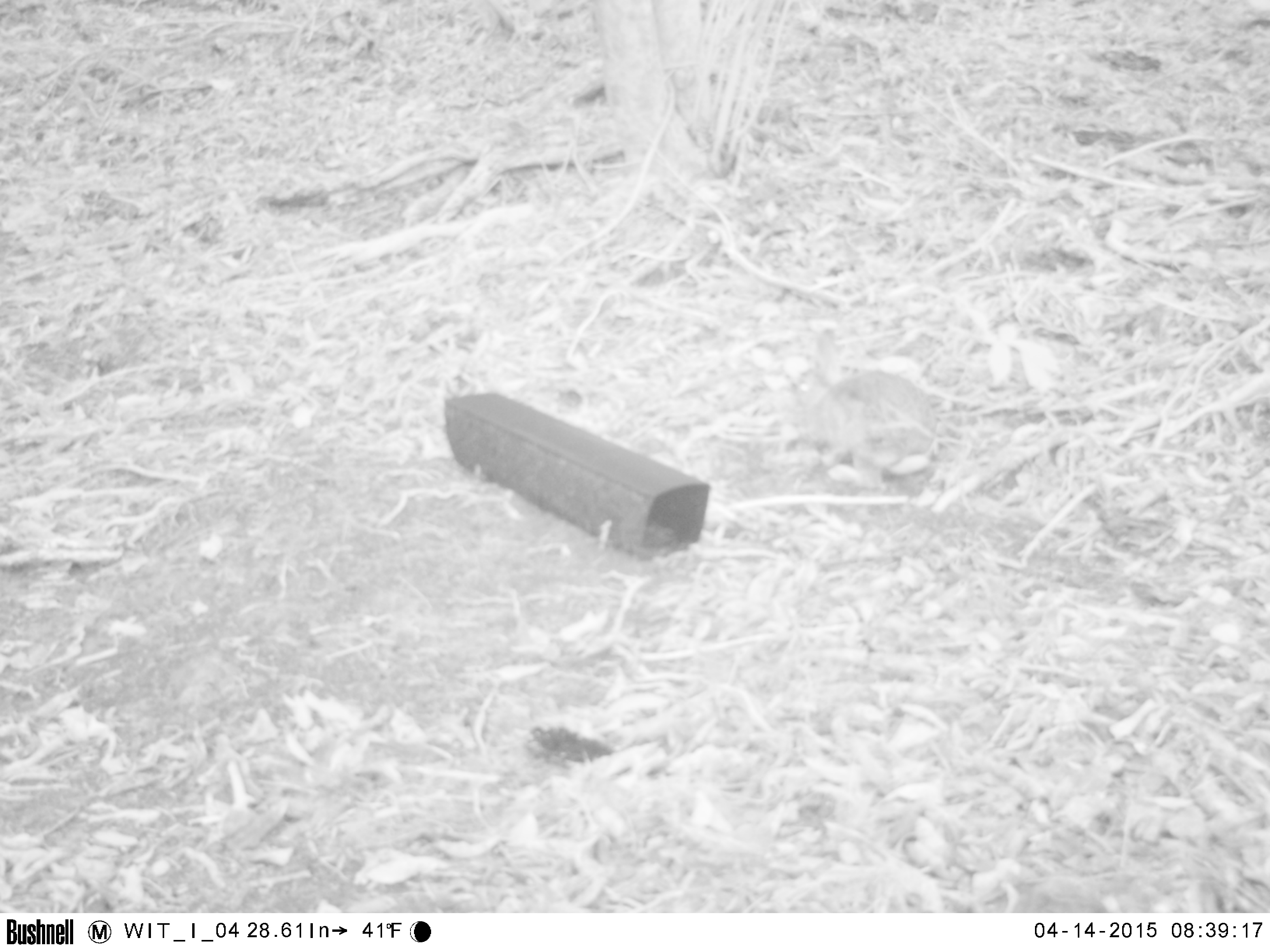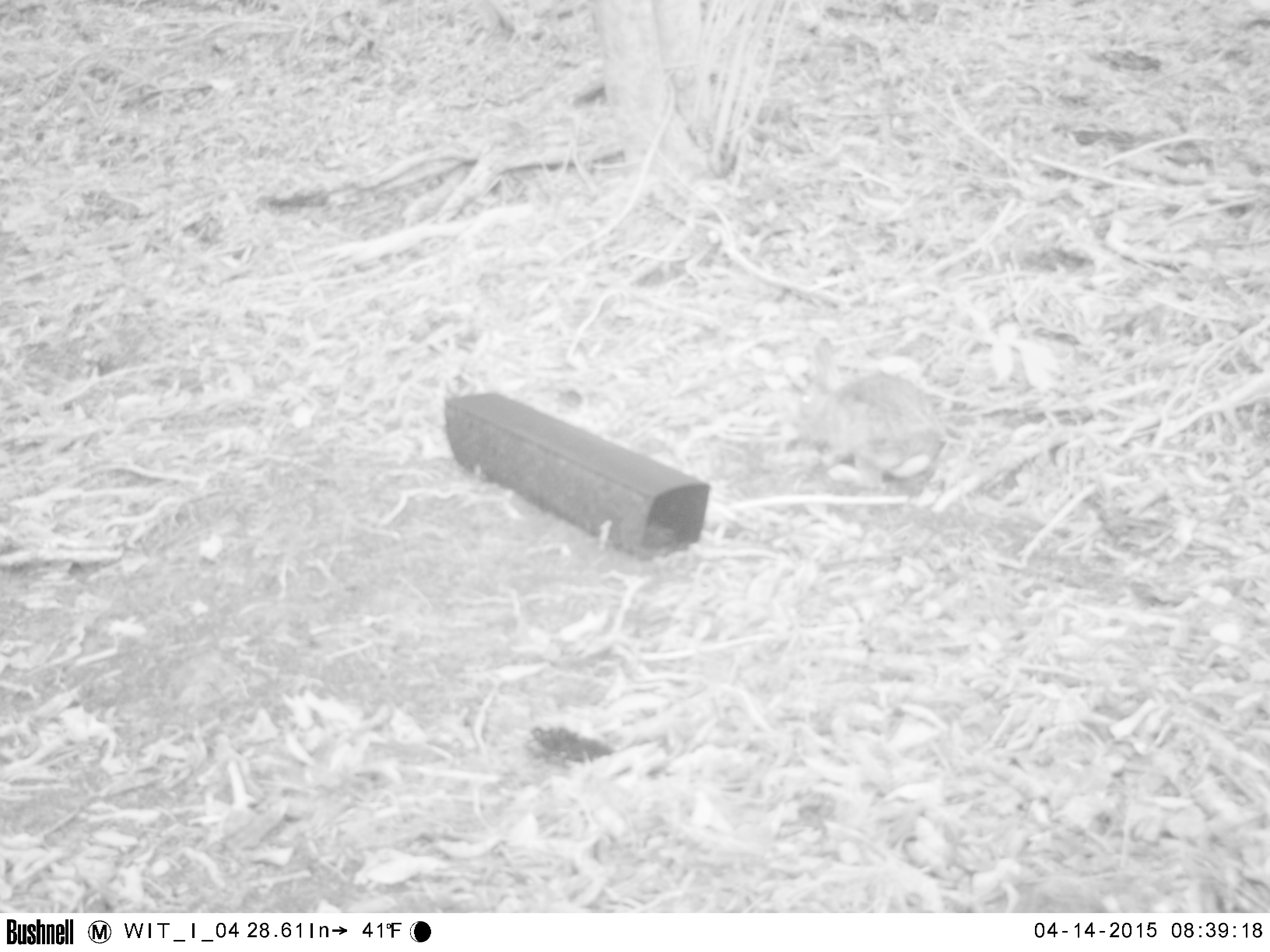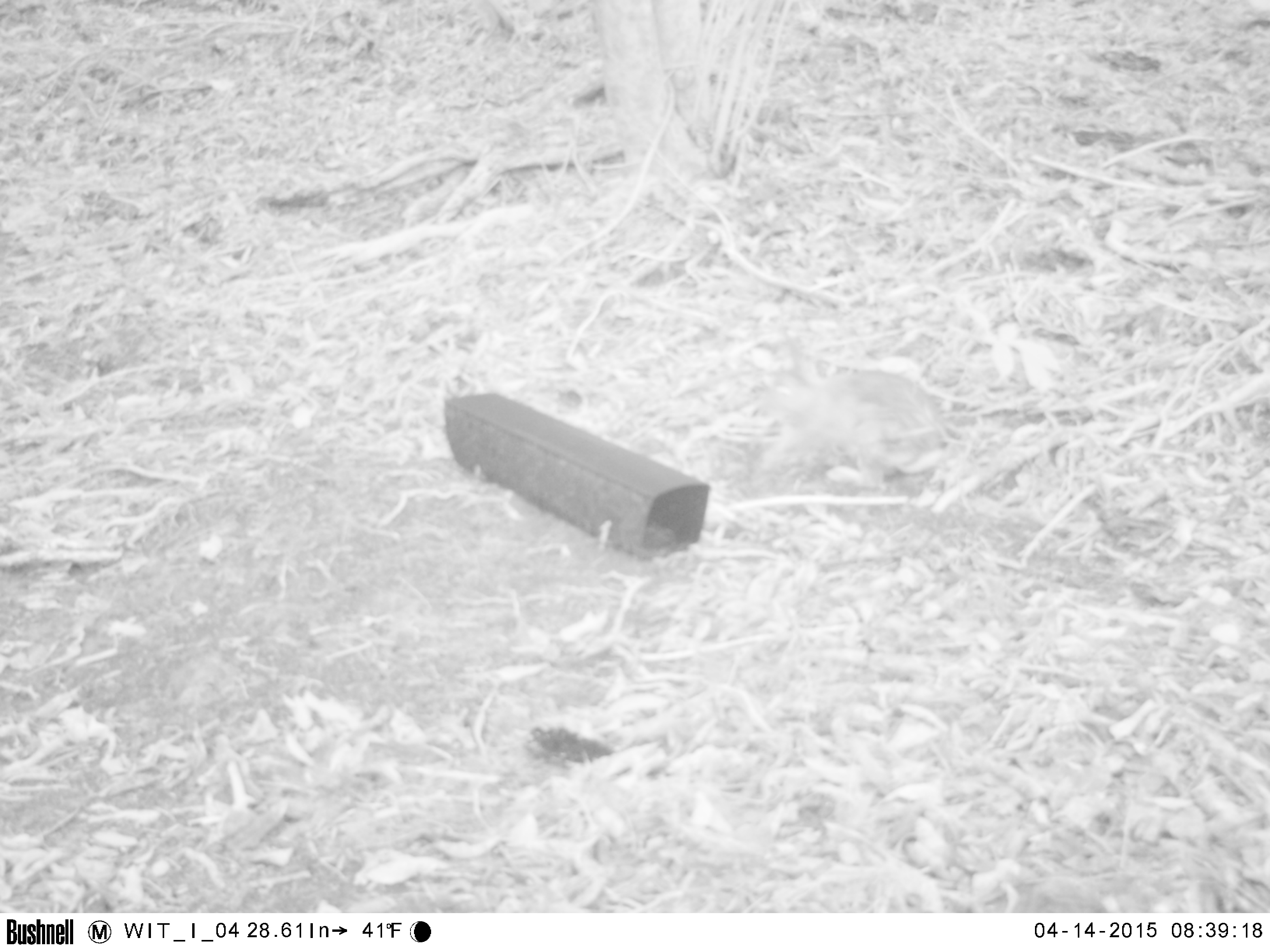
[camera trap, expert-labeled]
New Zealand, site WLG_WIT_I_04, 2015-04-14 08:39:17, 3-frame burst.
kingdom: Animalia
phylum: Chordata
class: Mammalia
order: Lagomorpha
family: Leporidae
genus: Oryctolagus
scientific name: Oryctolagus cuniculus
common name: european rabbit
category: rabbit